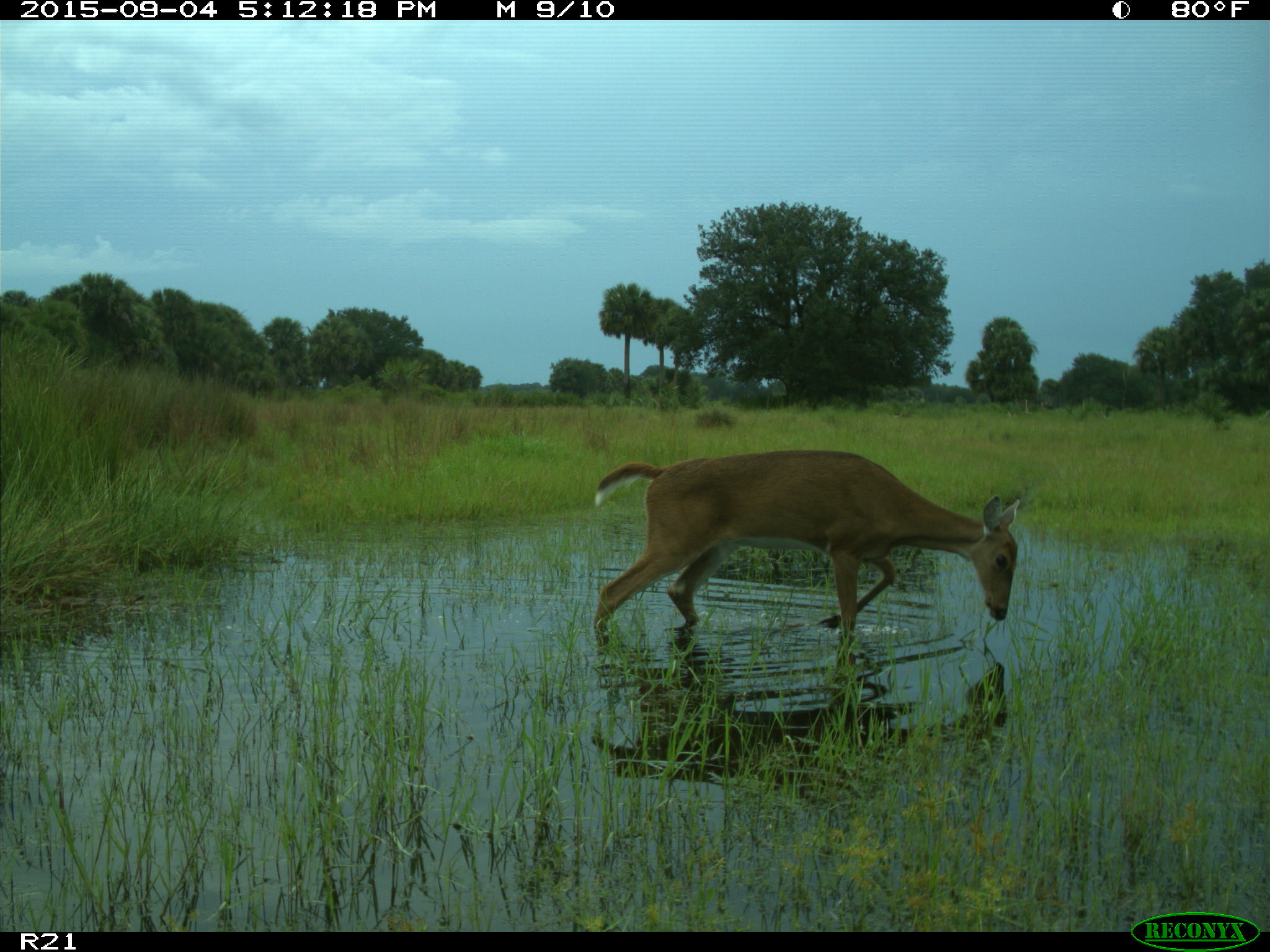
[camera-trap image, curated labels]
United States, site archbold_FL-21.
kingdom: Animalia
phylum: Chordata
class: Mammalia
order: Artiodactyla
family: Cervidae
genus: Odocoileus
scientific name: Odocoileus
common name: deer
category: unidentified deer